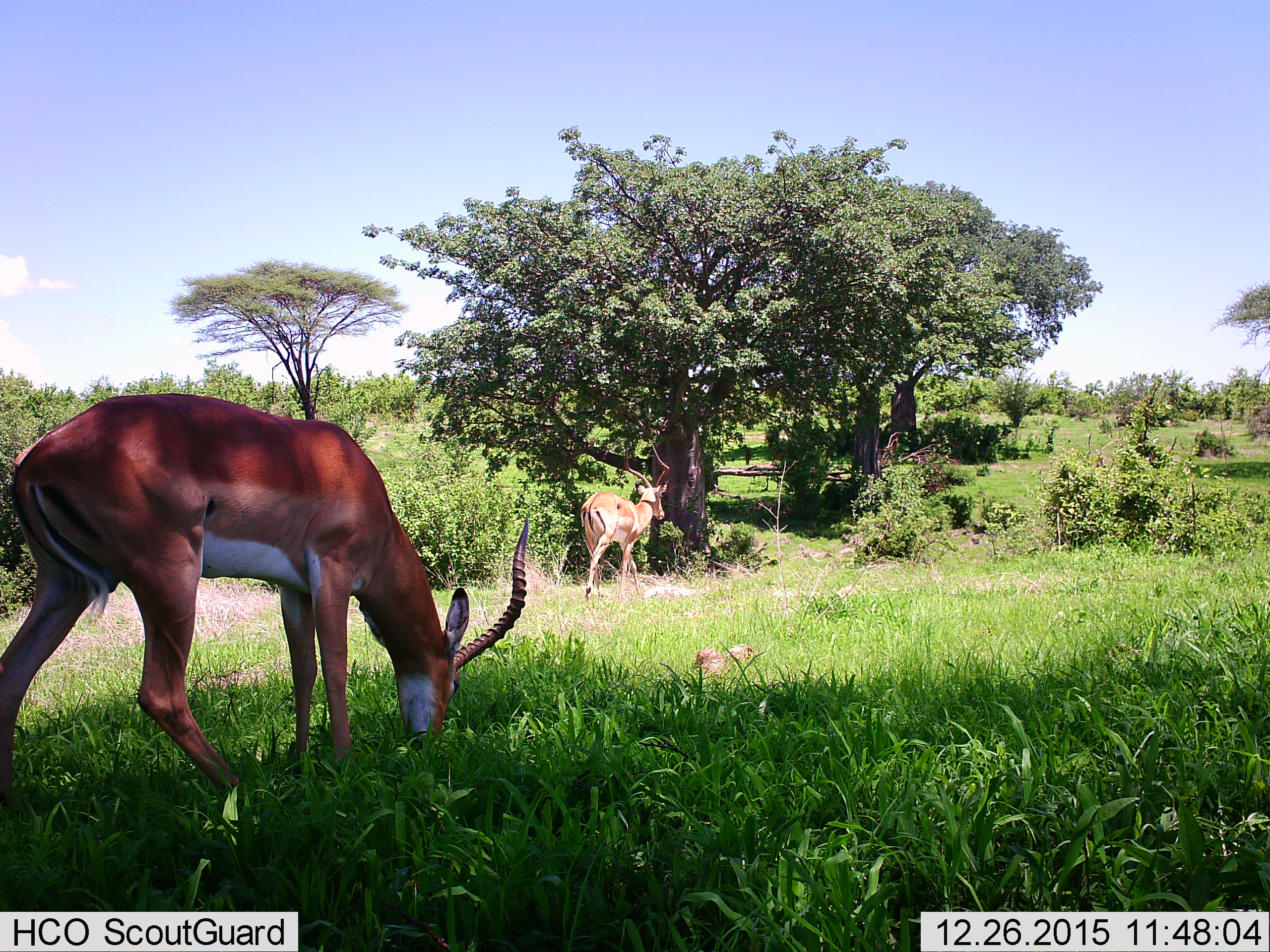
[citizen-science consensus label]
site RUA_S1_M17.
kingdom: Animalia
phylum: Chordata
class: Mammalia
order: Artiodactyla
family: Bovidae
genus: Aepyceros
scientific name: Aepyceros melampus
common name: impala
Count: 2.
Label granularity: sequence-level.